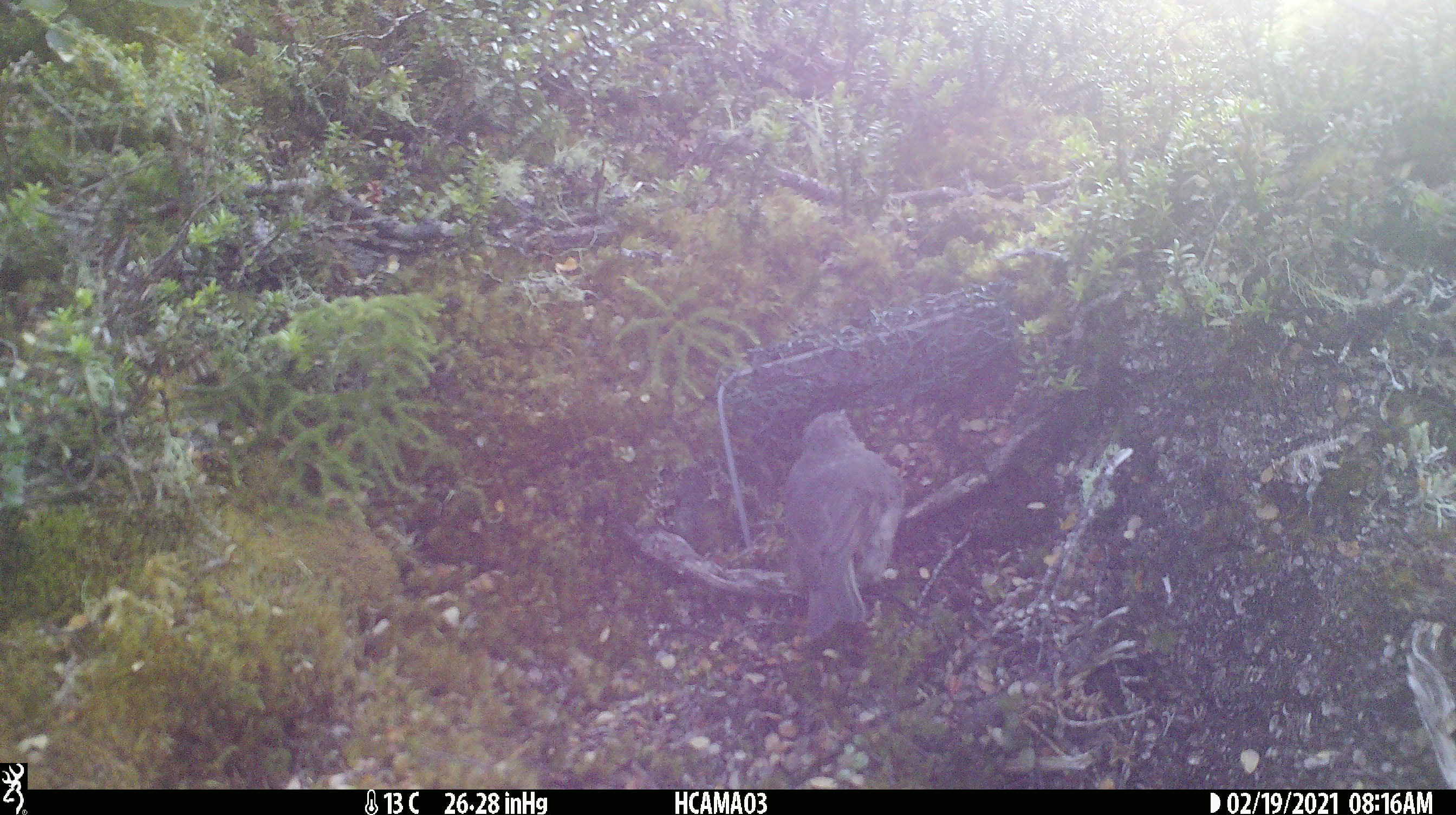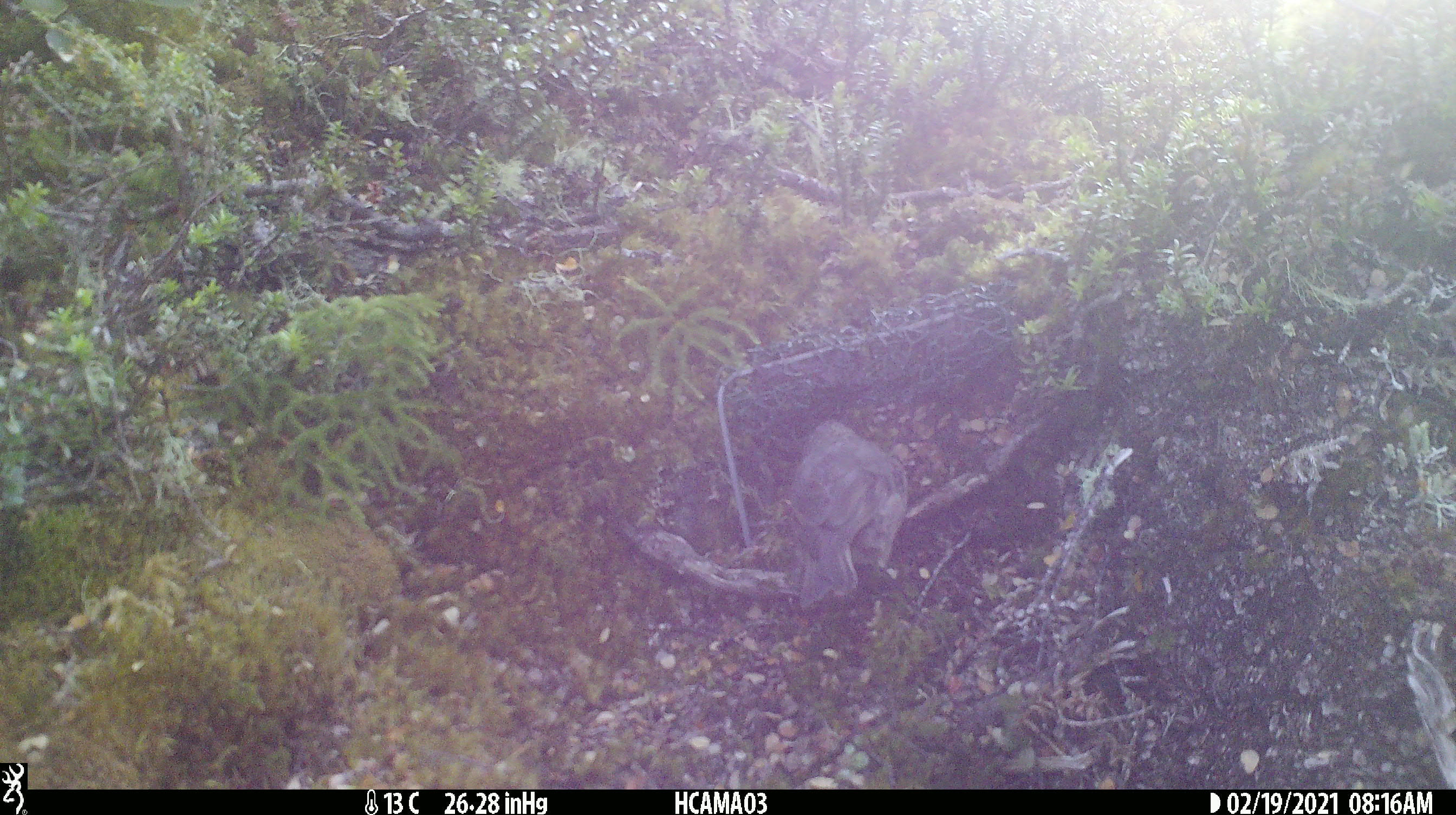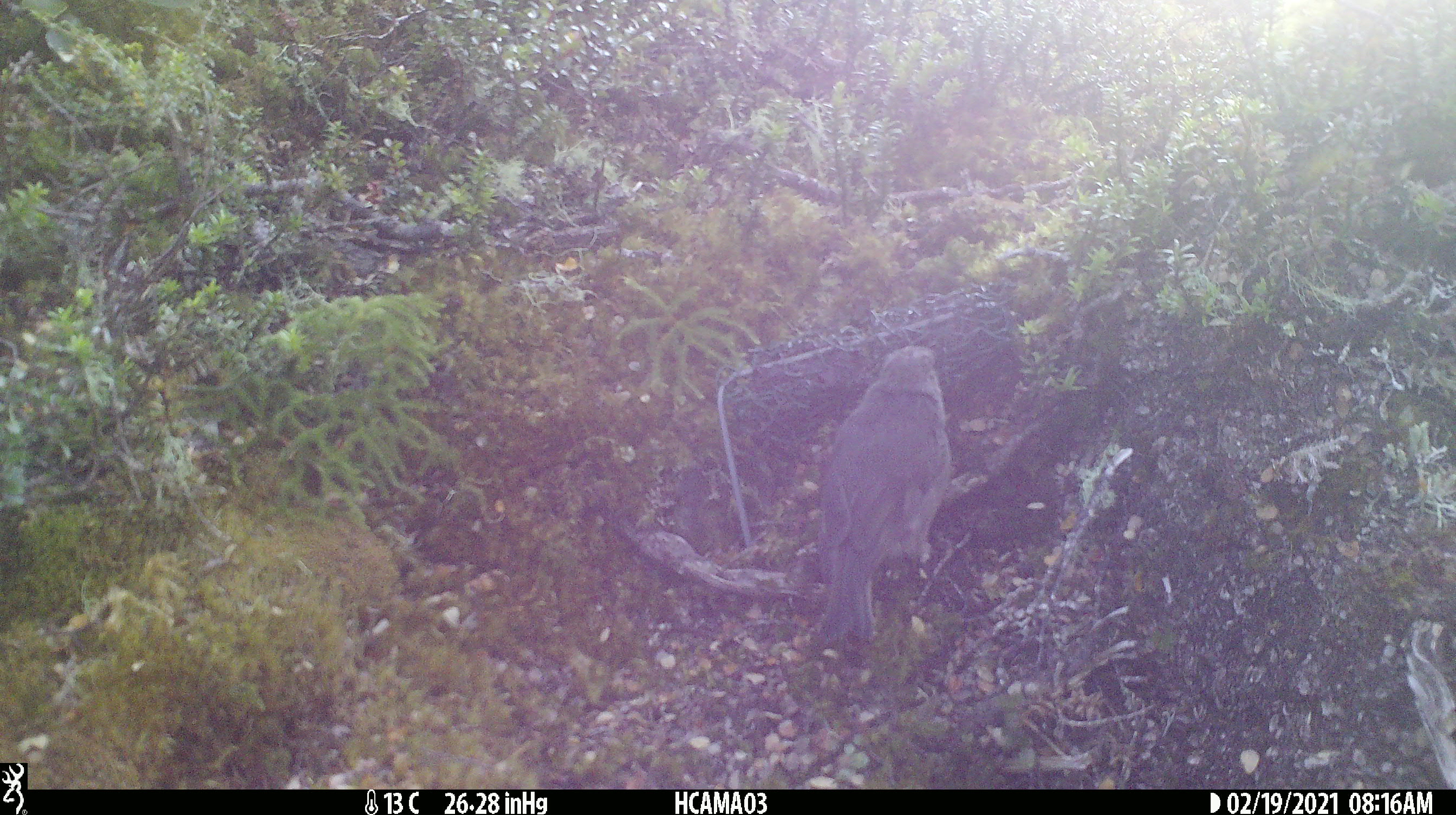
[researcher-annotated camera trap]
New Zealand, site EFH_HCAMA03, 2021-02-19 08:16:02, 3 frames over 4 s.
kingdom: Animalia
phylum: Chordata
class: Aves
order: Passeriformes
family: Petroicidae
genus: Petroica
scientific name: Petroica australis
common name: new zealand robin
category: robin